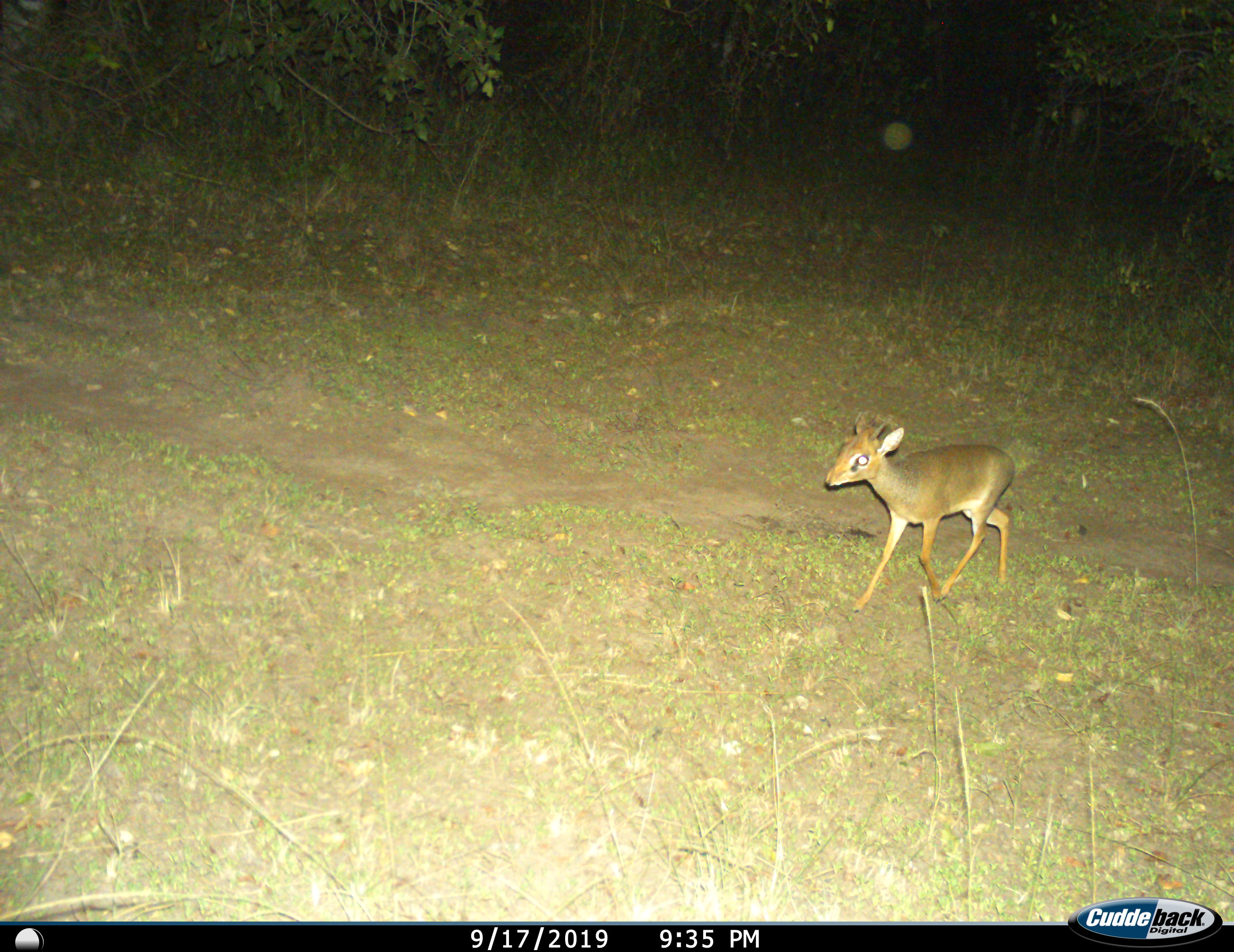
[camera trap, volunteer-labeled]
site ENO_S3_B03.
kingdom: Animalia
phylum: Chordata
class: Mammalia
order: Artiodactyla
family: Bovidae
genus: Madoqua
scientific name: Madoqua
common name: dik-dik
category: dikdik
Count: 1.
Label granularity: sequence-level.